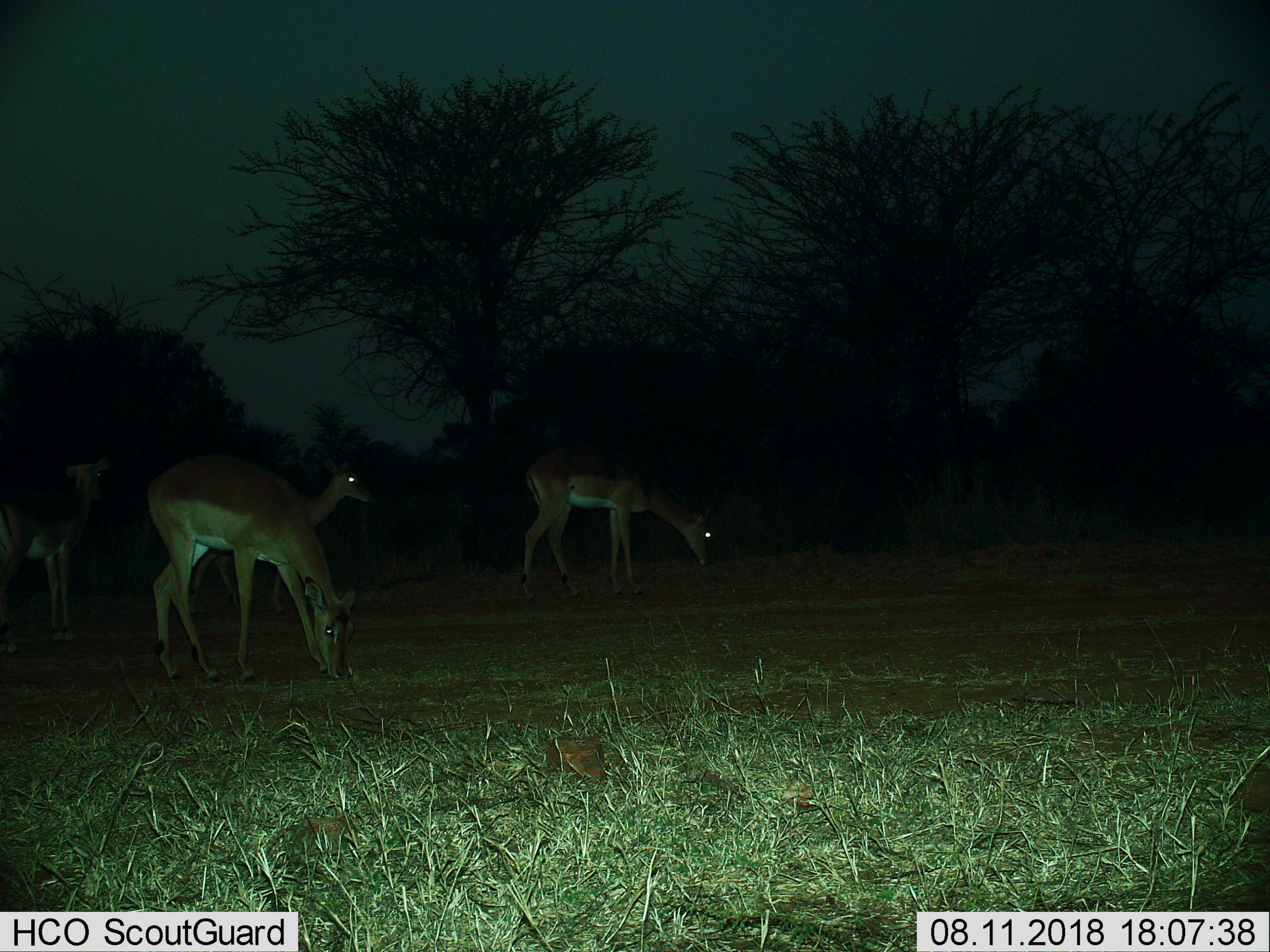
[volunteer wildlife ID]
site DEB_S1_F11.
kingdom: Animalia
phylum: Chordata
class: Mammalia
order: Artiodactyla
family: Bovidae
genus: Aepyceros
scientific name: Aepyceros melampus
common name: impala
Impala (Aepyceros melampus), count 4. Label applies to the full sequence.